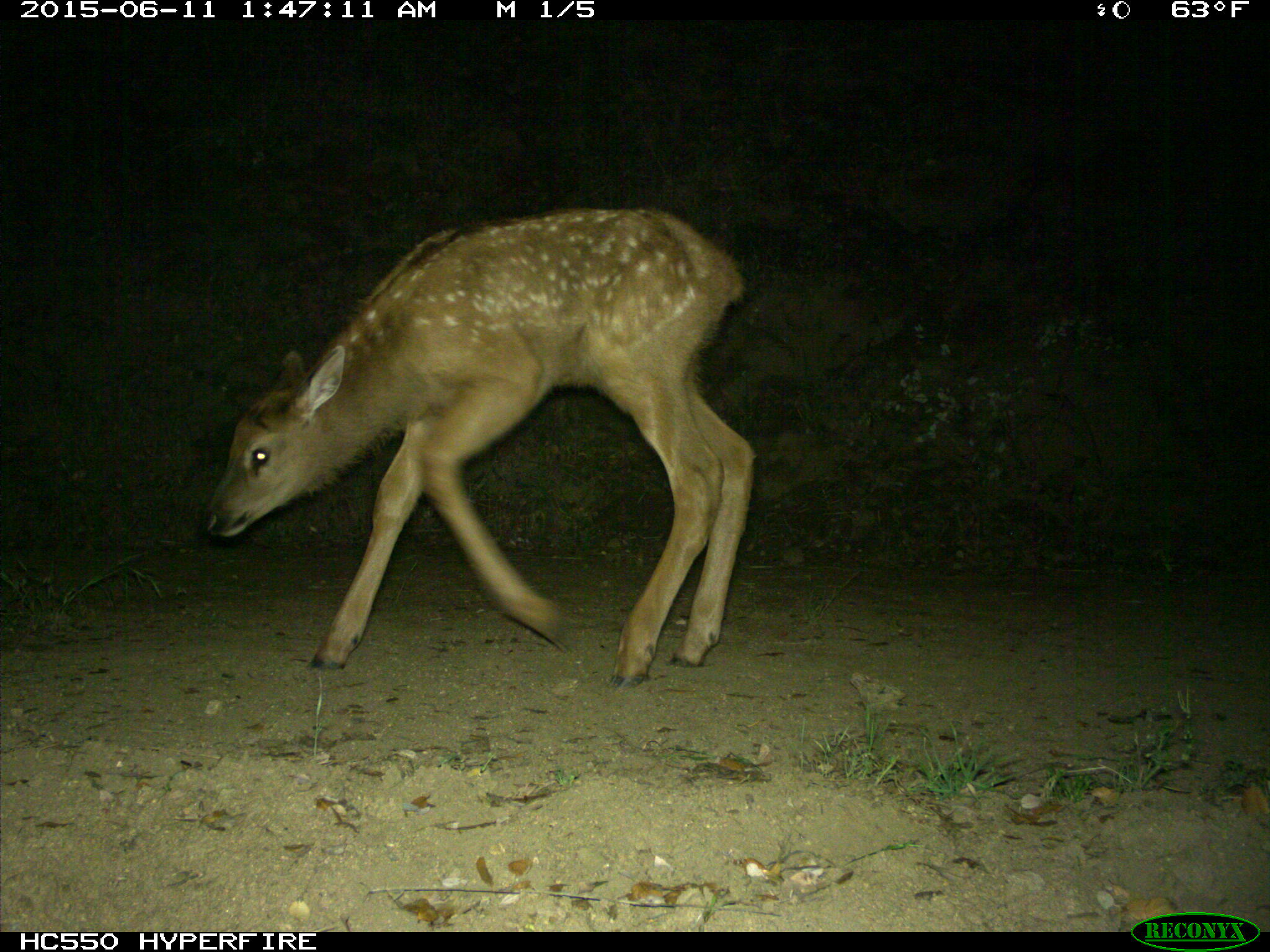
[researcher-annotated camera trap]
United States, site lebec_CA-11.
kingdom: Animalia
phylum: Chordata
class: Mammalia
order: Artiodactyla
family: Cervidae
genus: Cervus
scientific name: Cervus canadensis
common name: elk